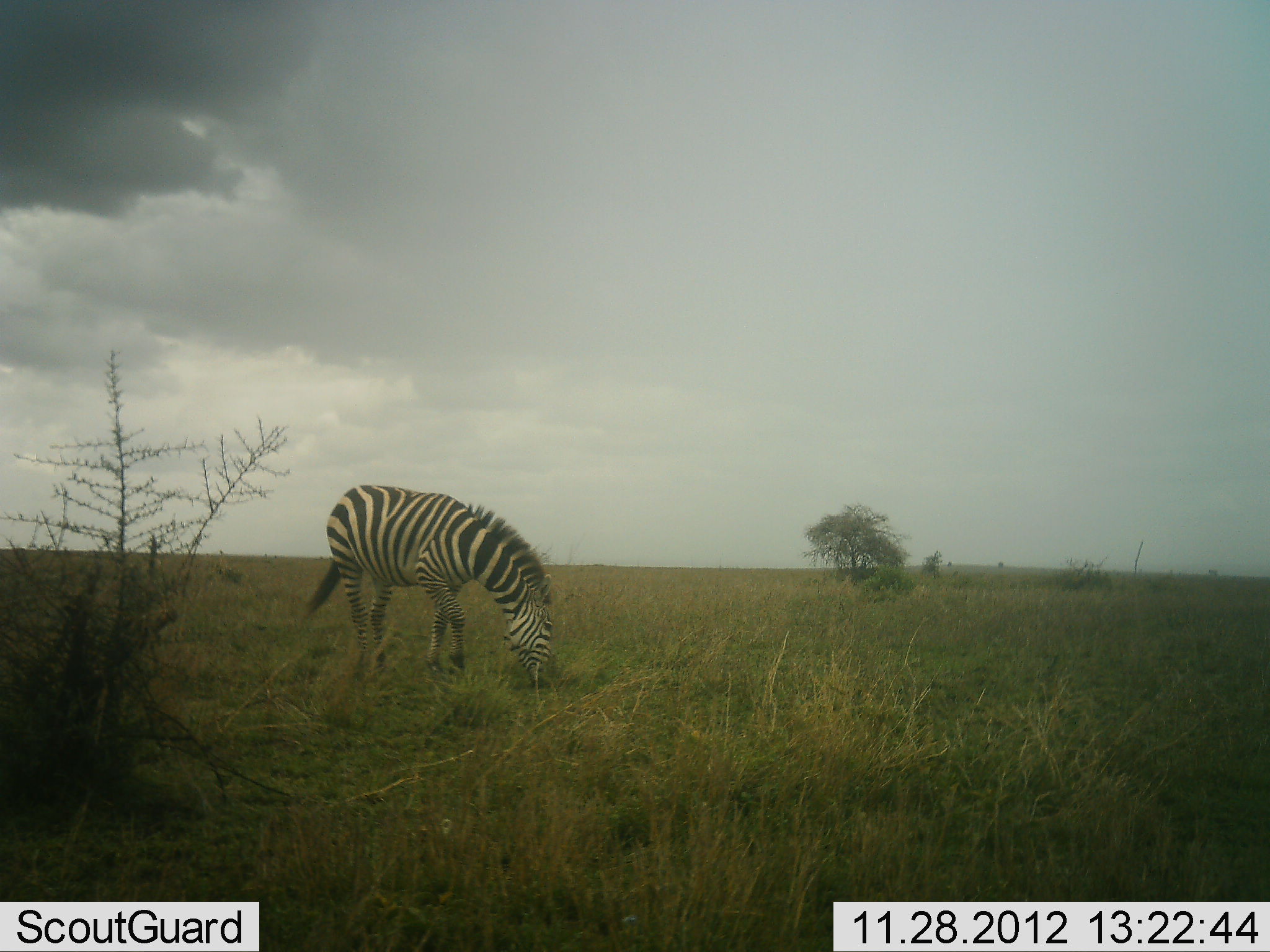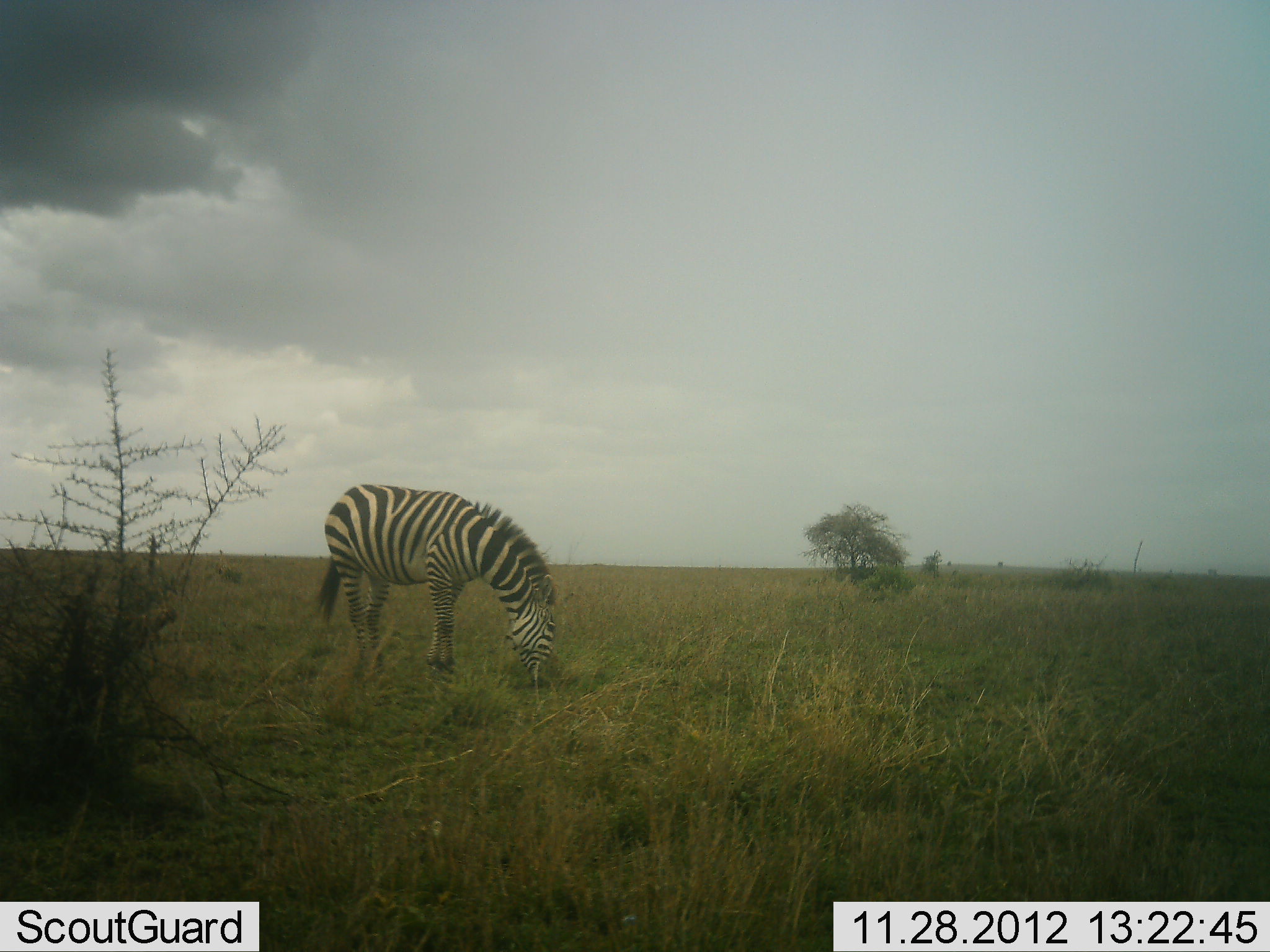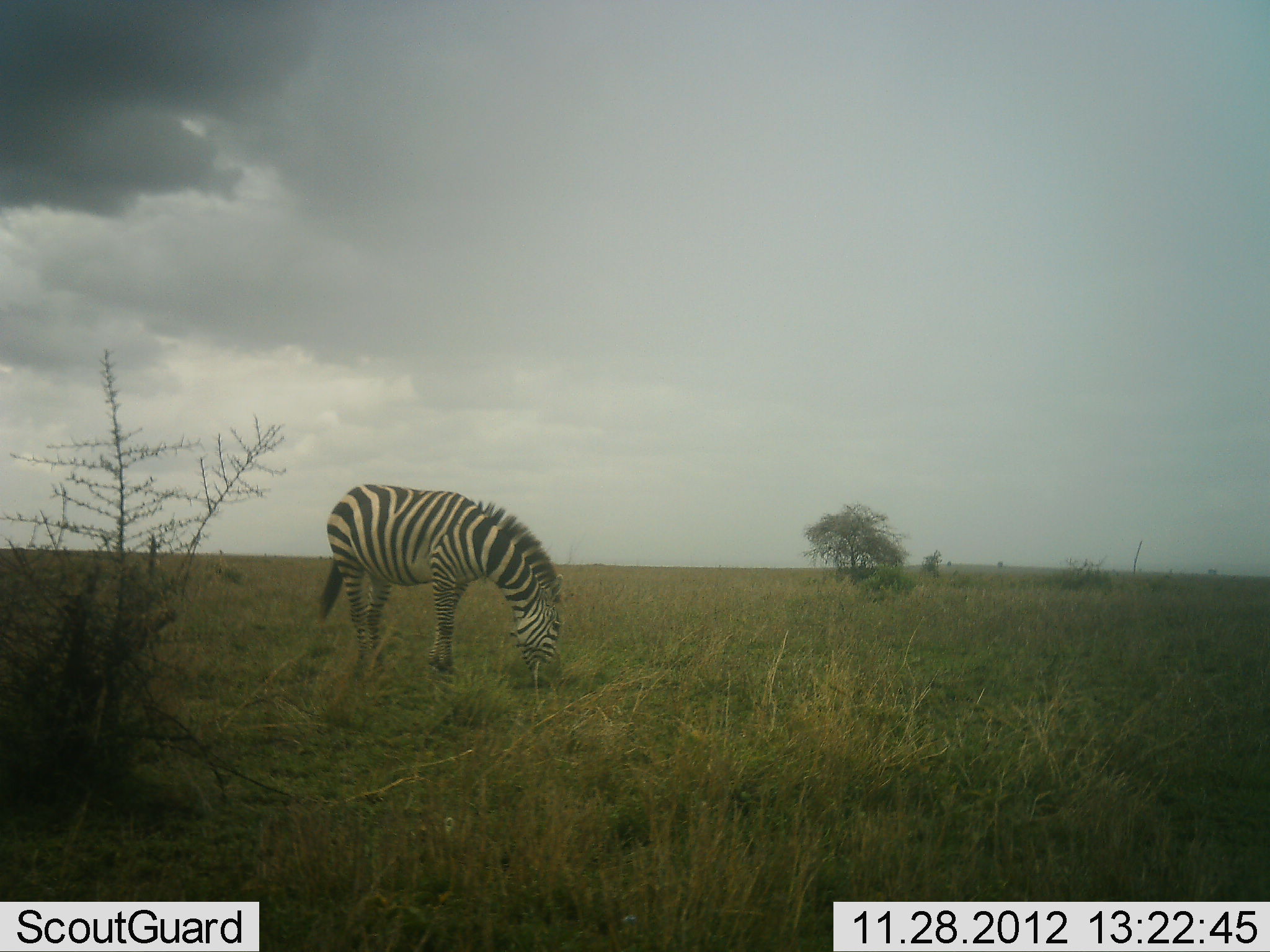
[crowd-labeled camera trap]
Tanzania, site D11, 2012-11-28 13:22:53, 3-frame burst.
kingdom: Animalia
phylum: Chordata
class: Mammalia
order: Perissodactyla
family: Equidae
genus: Equus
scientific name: Equus quagga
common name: plains zebra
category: zebra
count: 1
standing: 20%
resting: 0%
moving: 0%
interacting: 0%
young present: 0%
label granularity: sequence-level